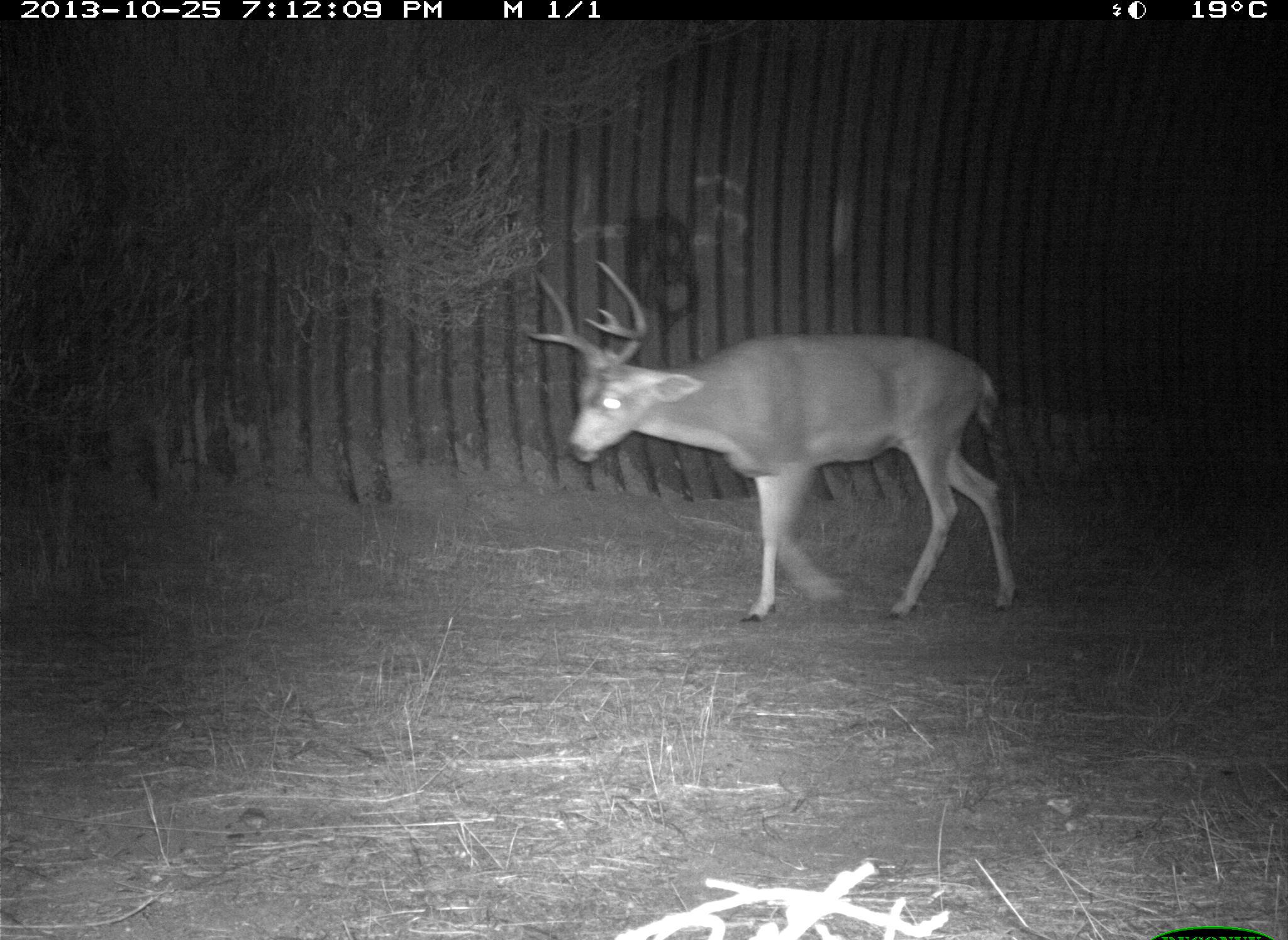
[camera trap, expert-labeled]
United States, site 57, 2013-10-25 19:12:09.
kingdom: Animalia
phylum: Chordata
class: Mammalia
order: Artiodactyla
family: Cervidae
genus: Odocoileus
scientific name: Odocoileus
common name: deer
Deer (Odocoileus).